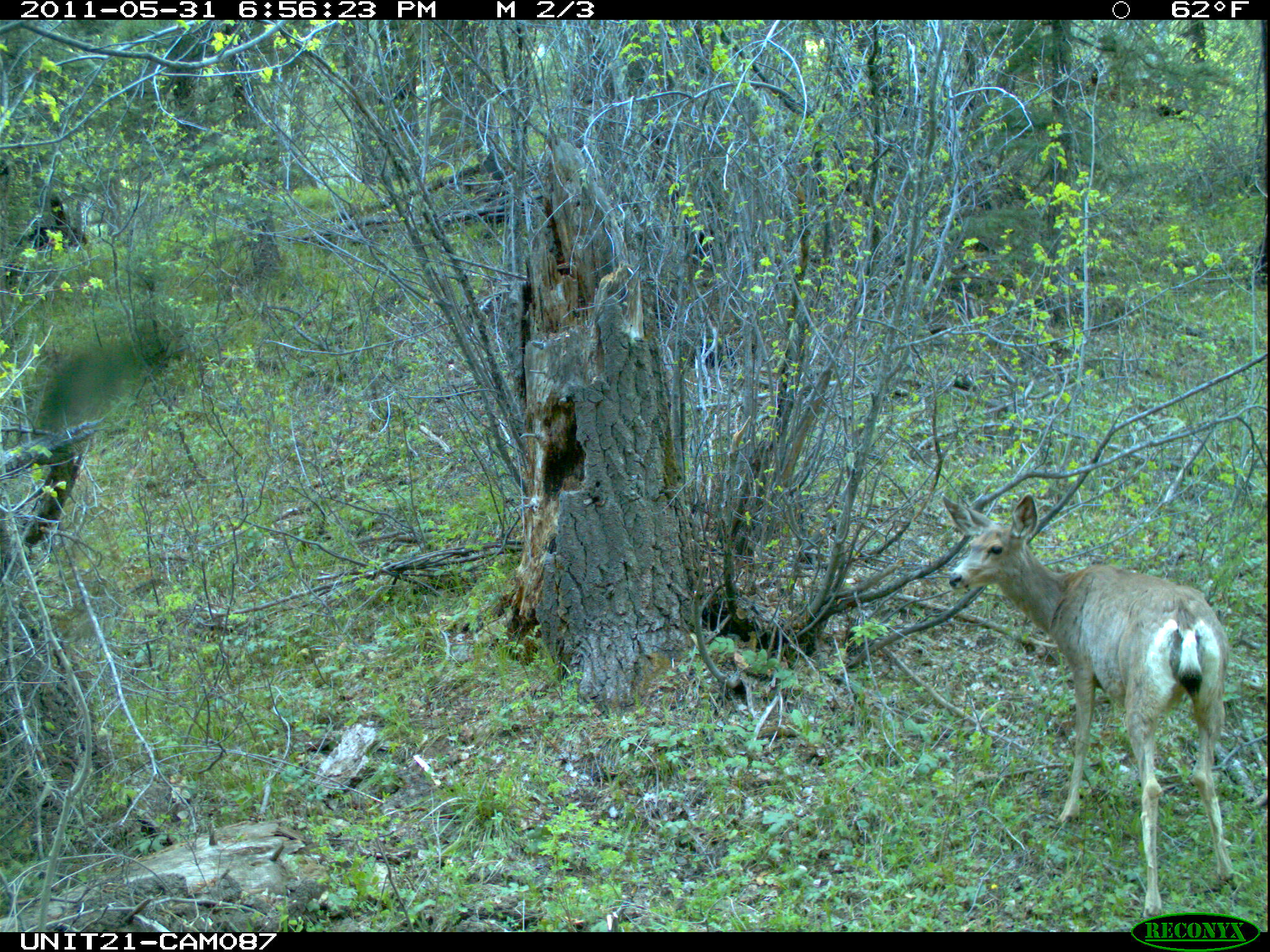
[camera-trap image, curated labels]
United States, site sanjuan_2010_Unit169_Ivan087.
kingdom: Animalia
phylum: Chordata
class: Mammalia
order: Artiodactyla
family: Cervidae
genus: Odocoileus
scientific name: Odocoileus hemionus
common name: mule deer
Odocoileus hemionus (mule deer).